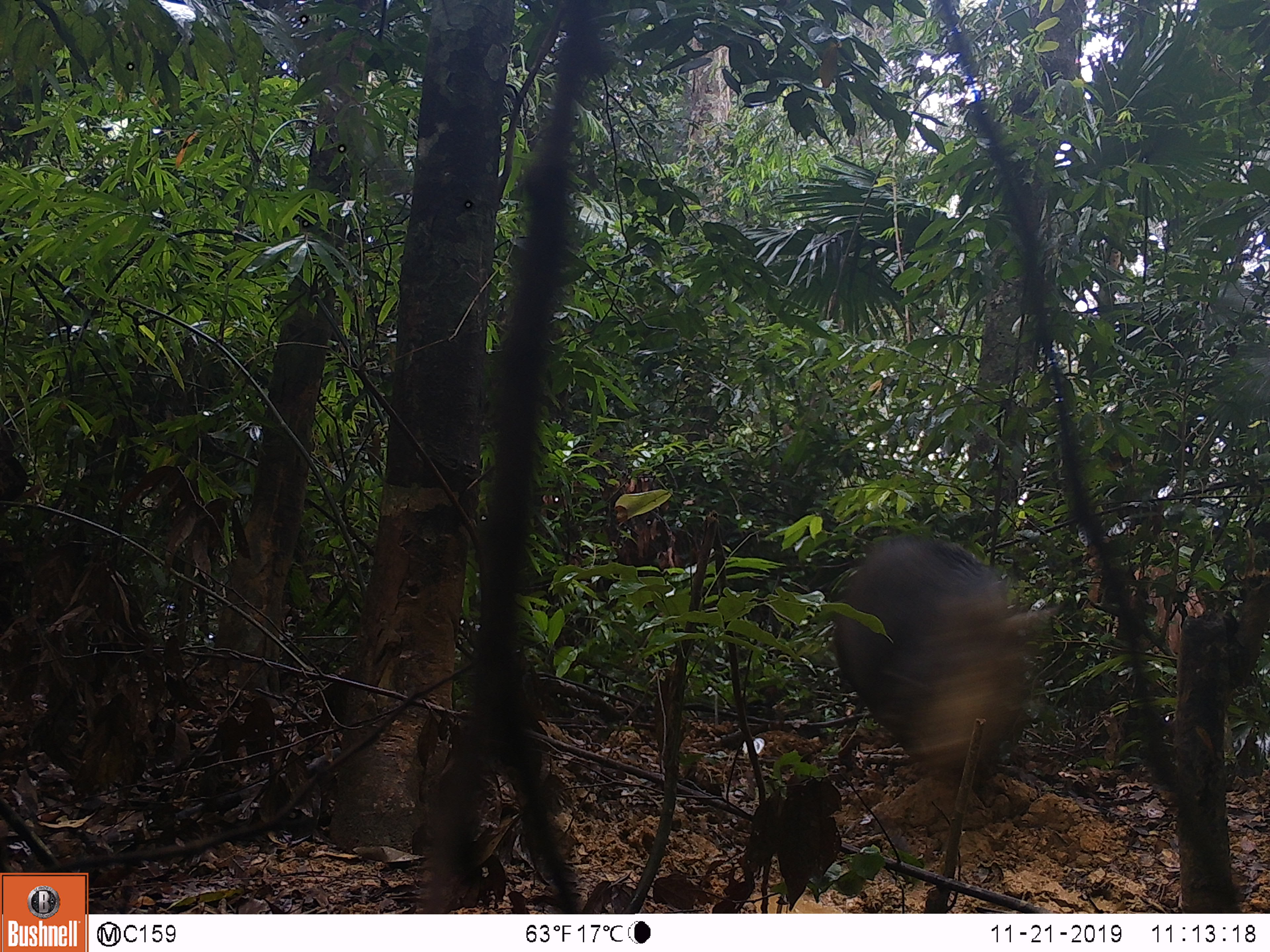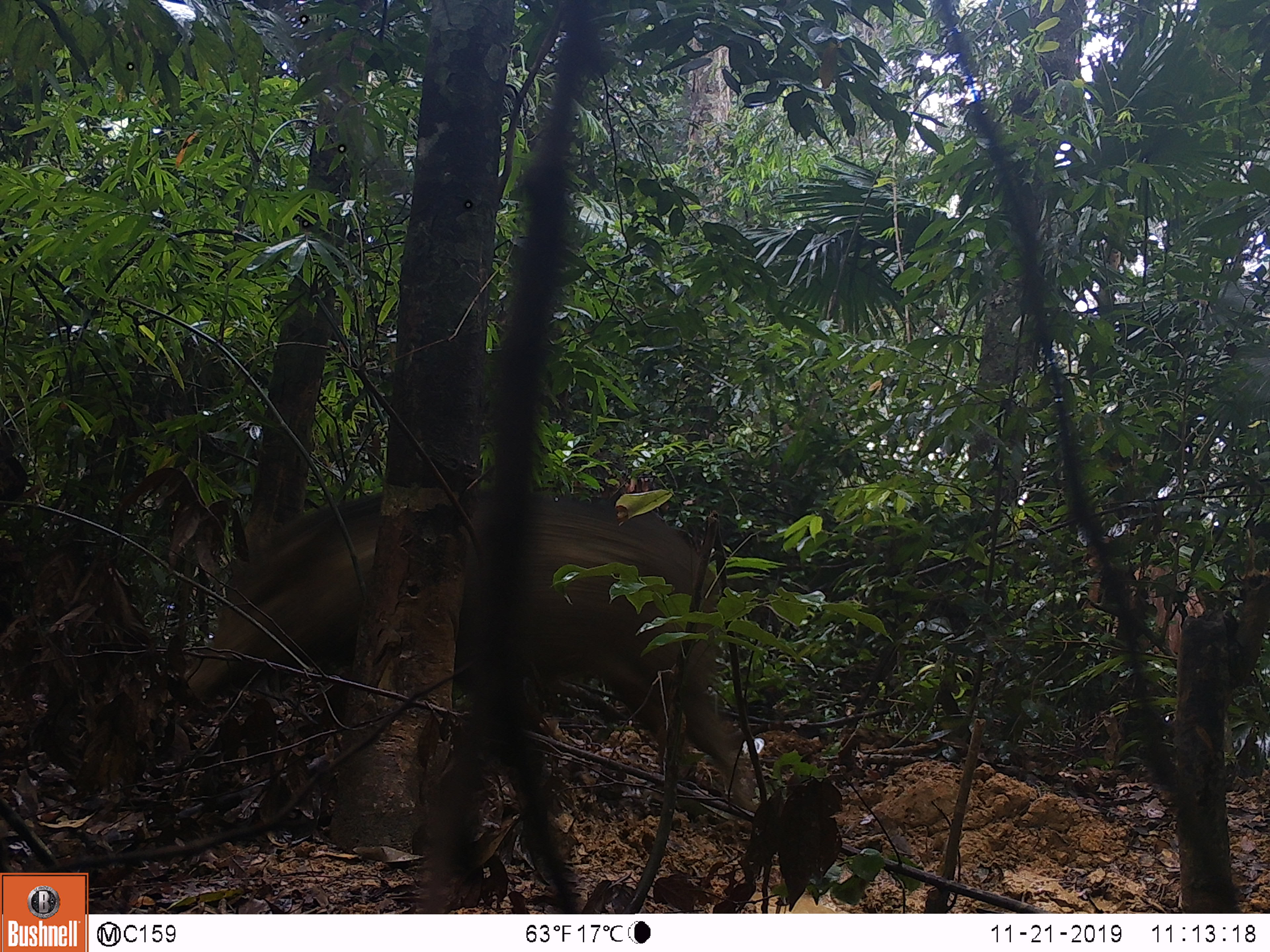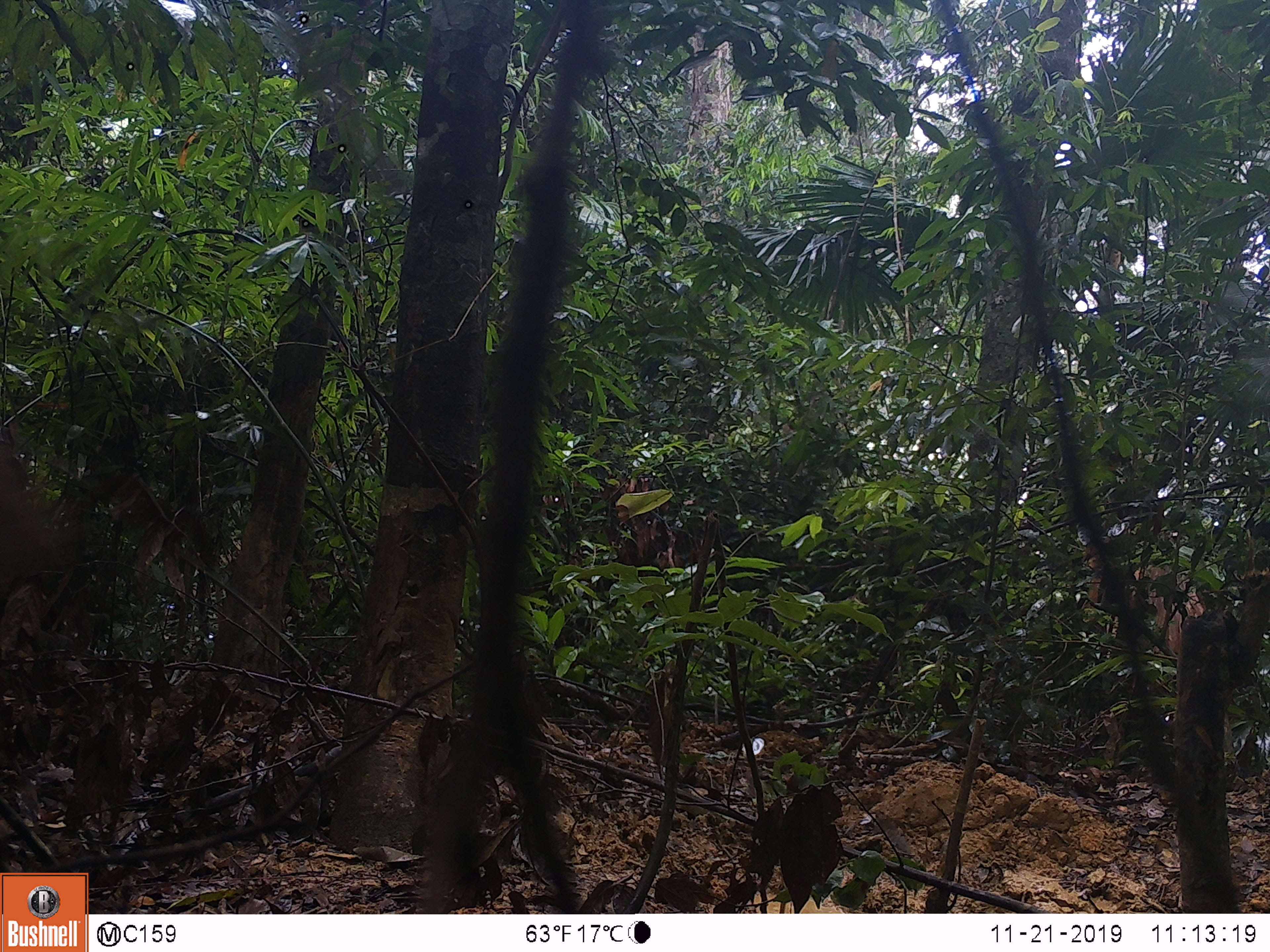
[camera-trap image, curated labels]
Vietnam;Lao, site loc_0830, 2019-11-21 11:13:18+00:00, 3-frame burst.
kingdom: Animalia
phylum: Chordata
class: Mammalia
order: Artiodactyla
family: Suidae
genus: Sus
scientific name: Sus scrofa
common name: eurasian wild pig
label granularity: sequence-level